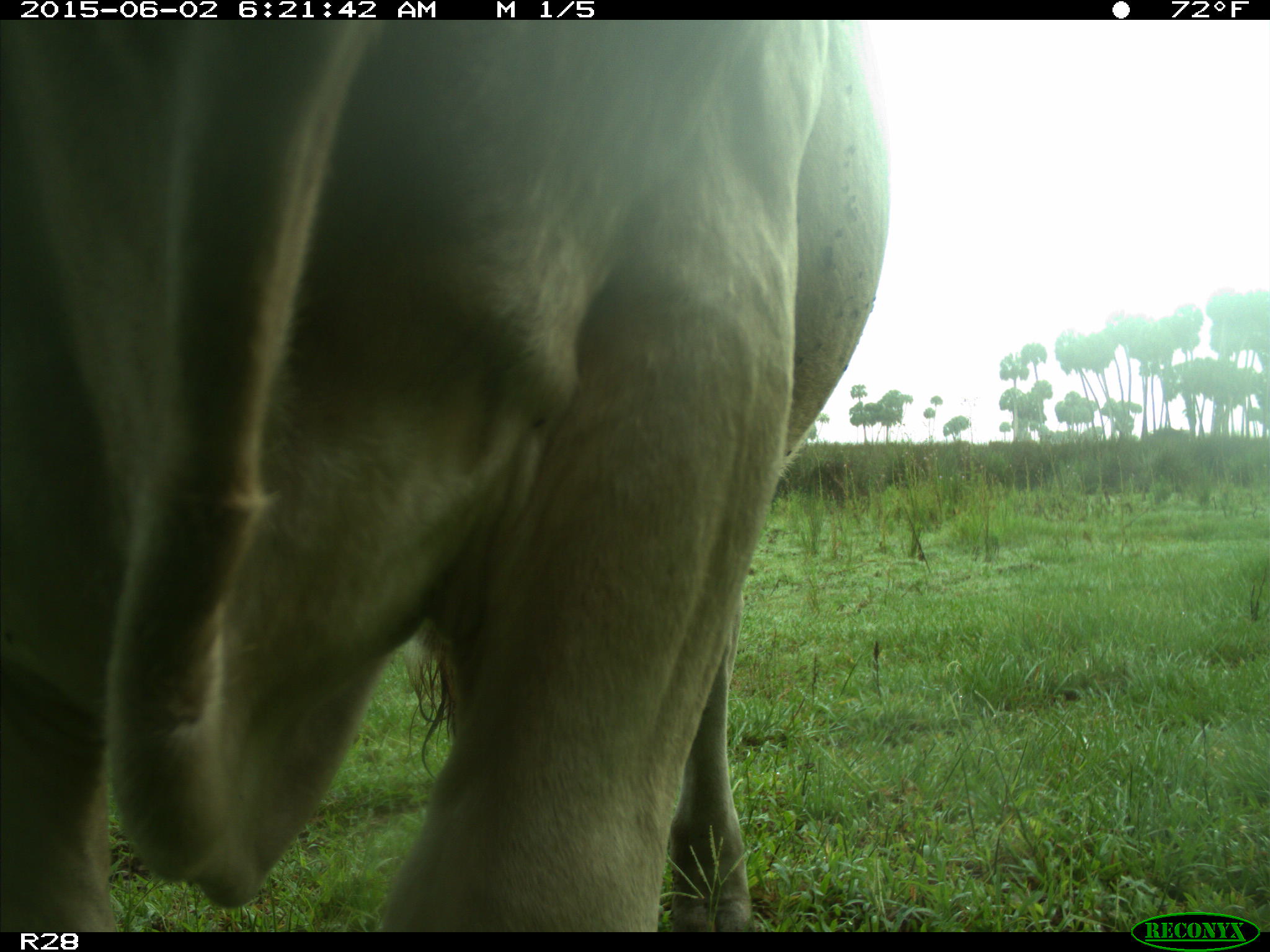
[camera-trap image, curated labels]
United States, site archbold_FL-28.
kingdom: Animalia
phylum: Chordata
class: Mammalia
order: Artiodactyla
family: Bovidae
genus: Bos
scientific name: Bos taurus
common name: domestic cow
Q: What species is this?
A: Bos taurus (domestic cow).